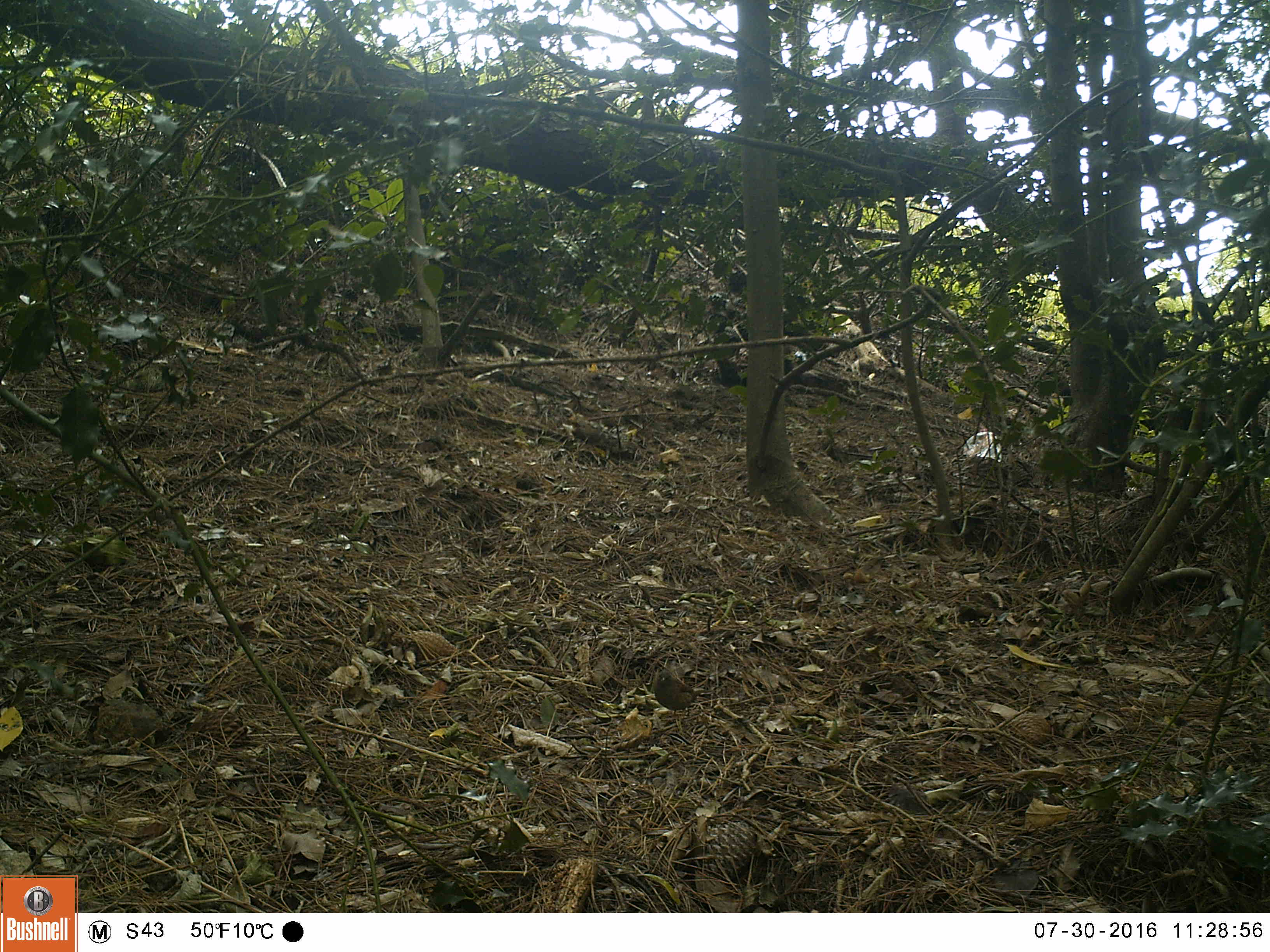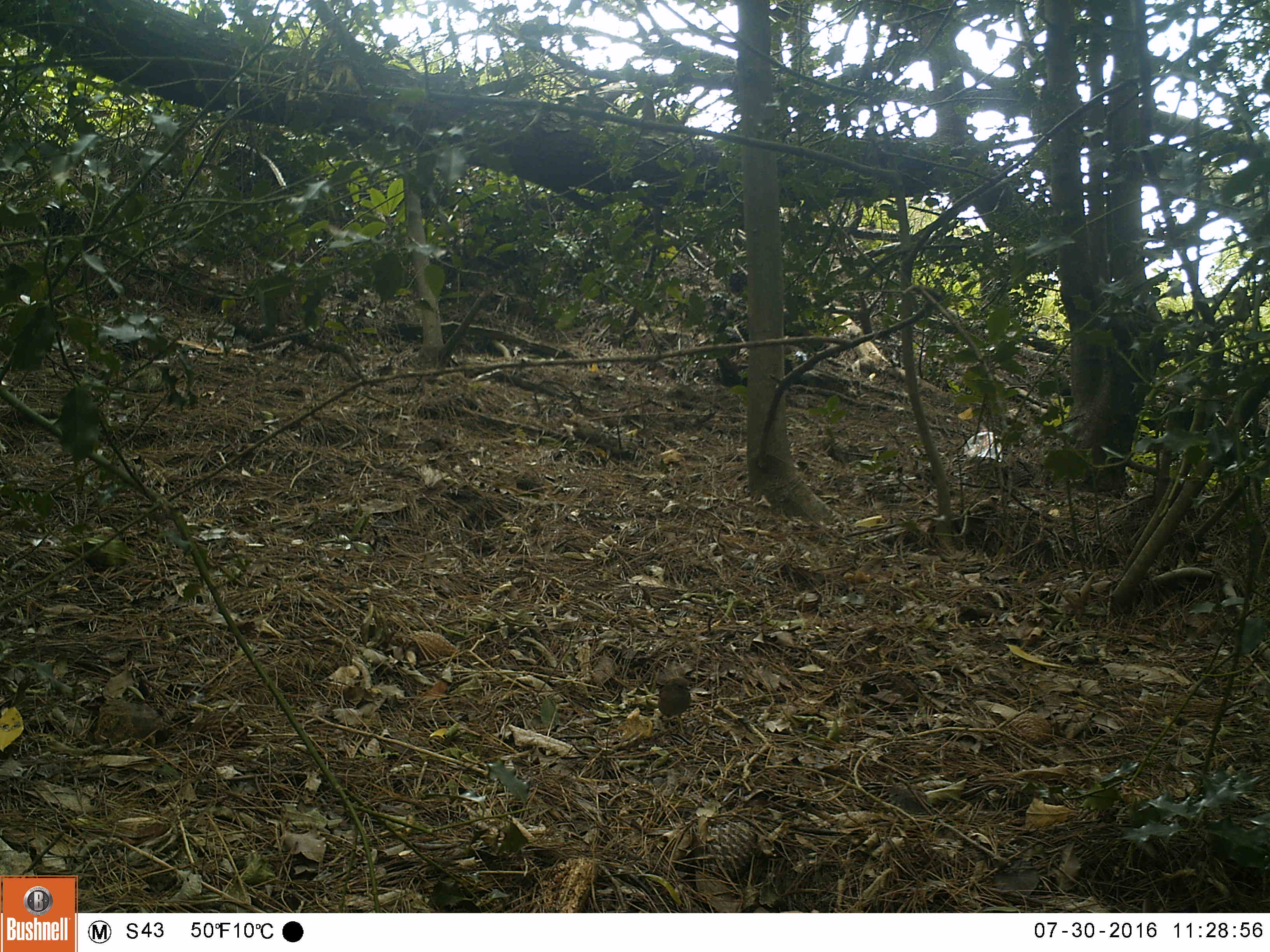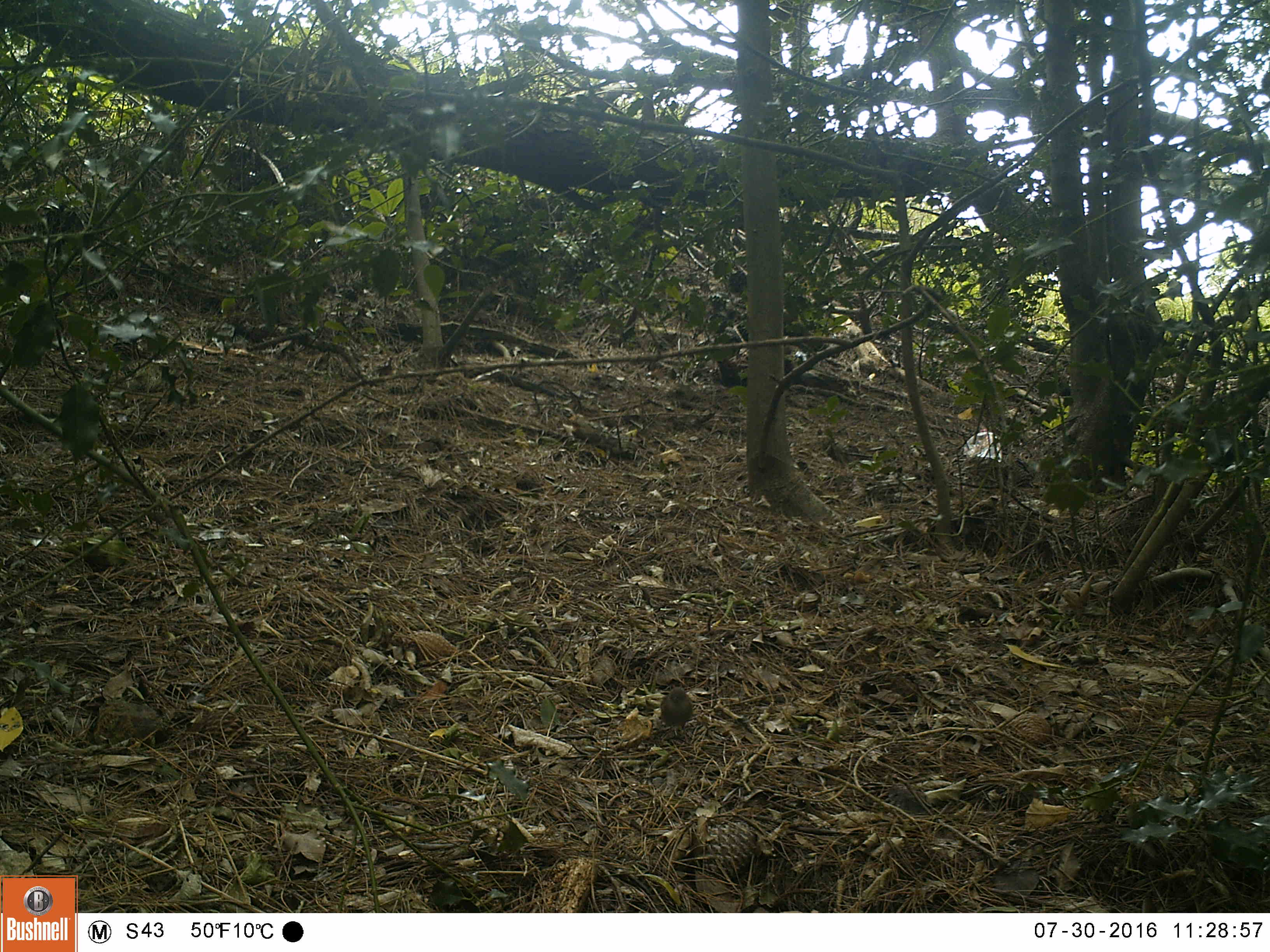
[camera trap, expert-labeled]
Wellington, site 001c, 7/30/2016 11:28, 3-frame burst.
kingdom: Animalia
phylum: Chordata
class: Aves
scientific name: Aves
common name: bird